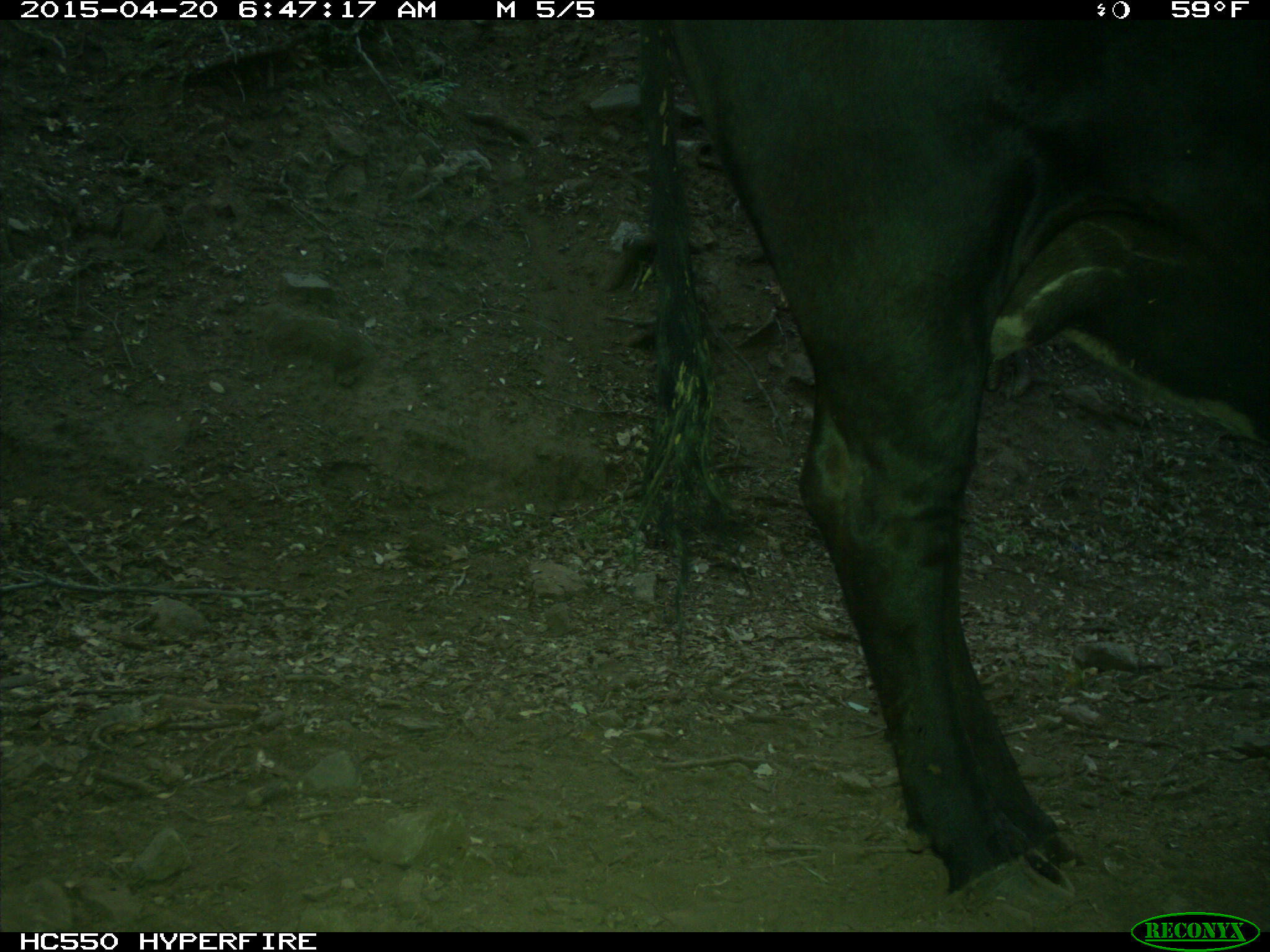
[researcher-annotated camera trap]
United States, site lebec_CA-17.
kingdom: Animalia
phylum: Chordata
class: Mammalia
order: Artiodactyla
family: Bovidae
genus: Bos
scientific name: Bos taurus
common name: domestic cow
Bos taurus (domestic cow).